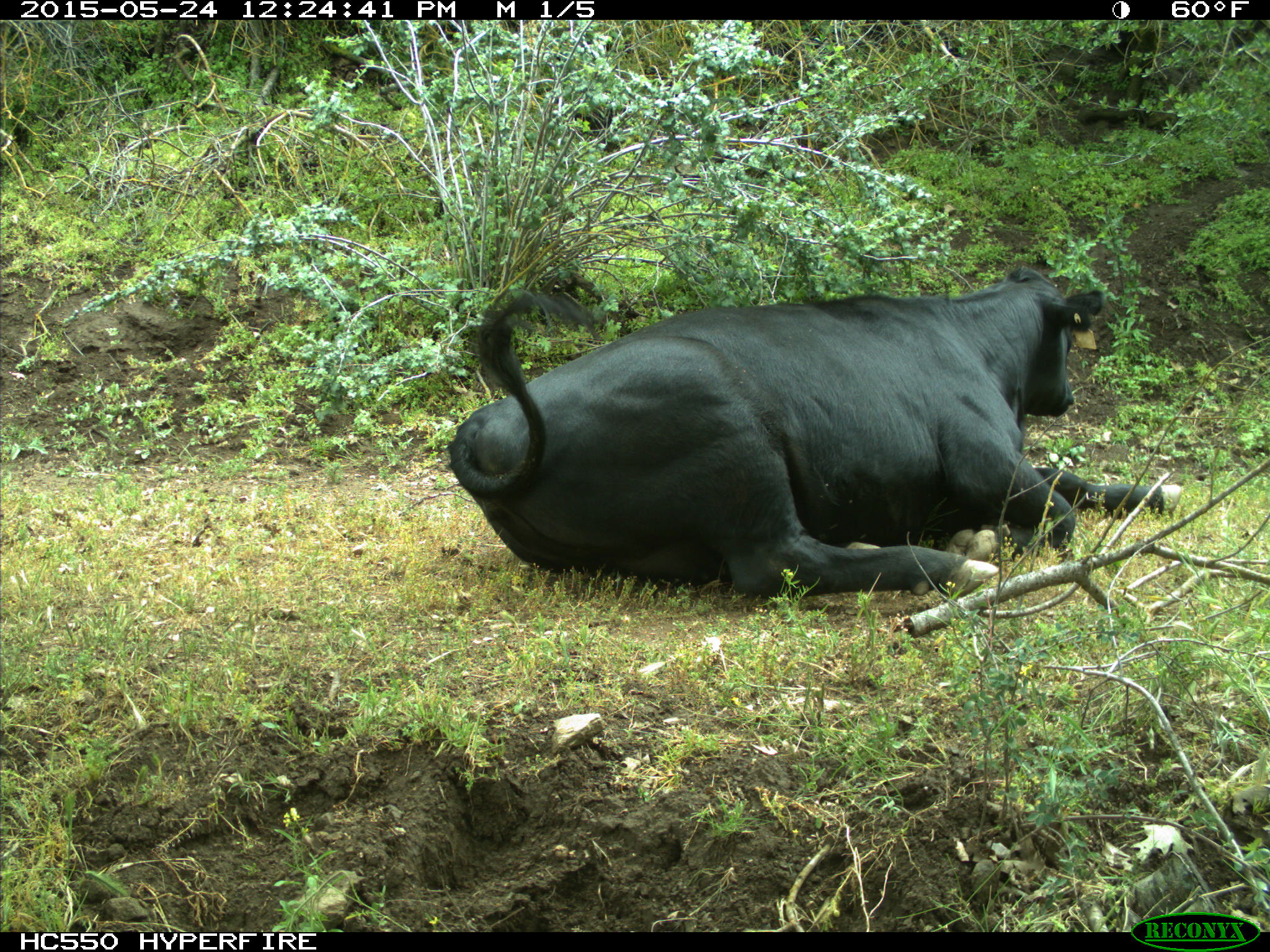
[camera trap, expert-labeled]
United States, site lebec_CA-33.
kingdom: Animalia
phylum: Chordata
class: Mammalia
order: Artiodactyla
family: Bovidae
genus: Bos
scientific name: Bos taurus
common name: domestic cow